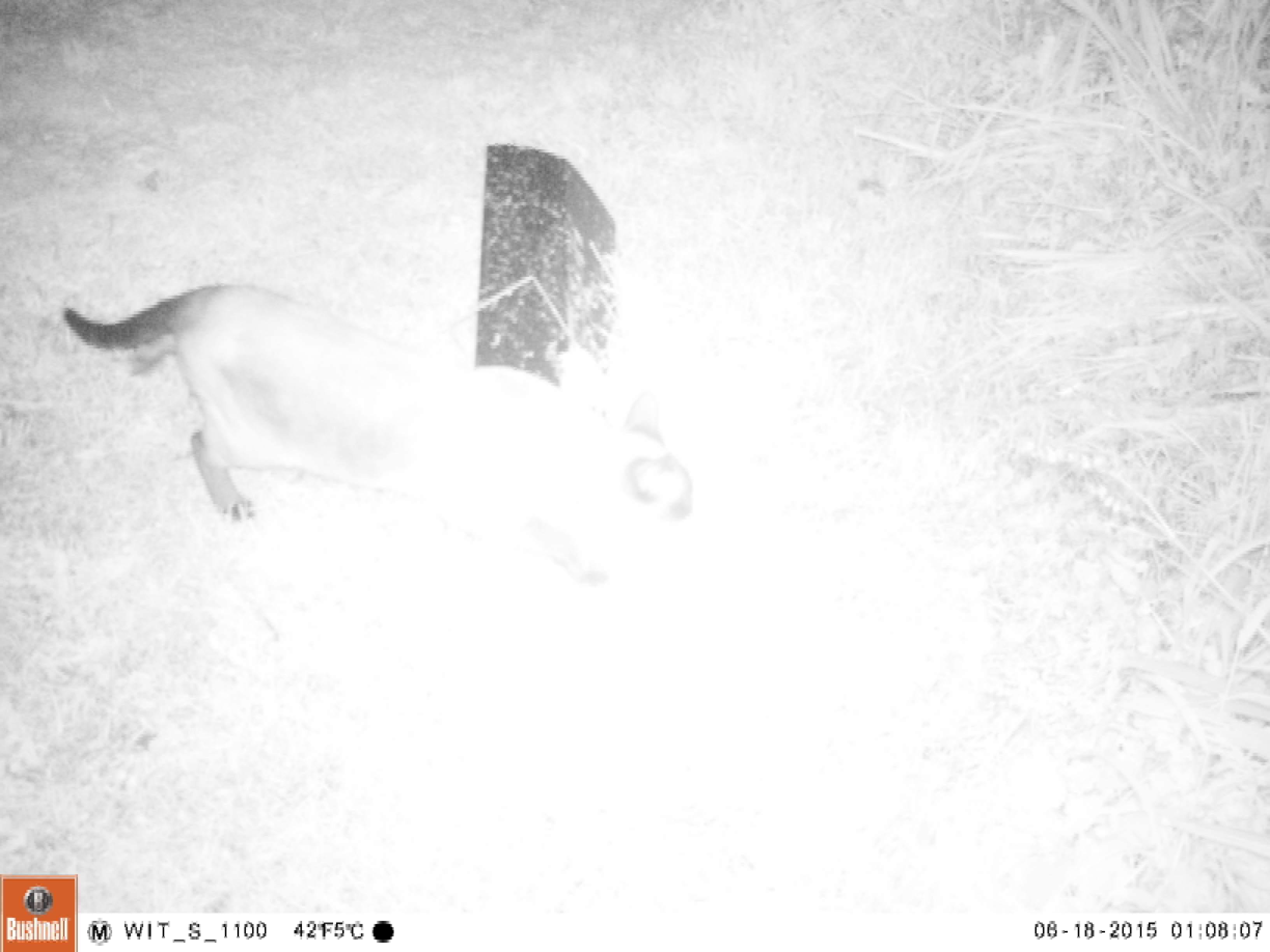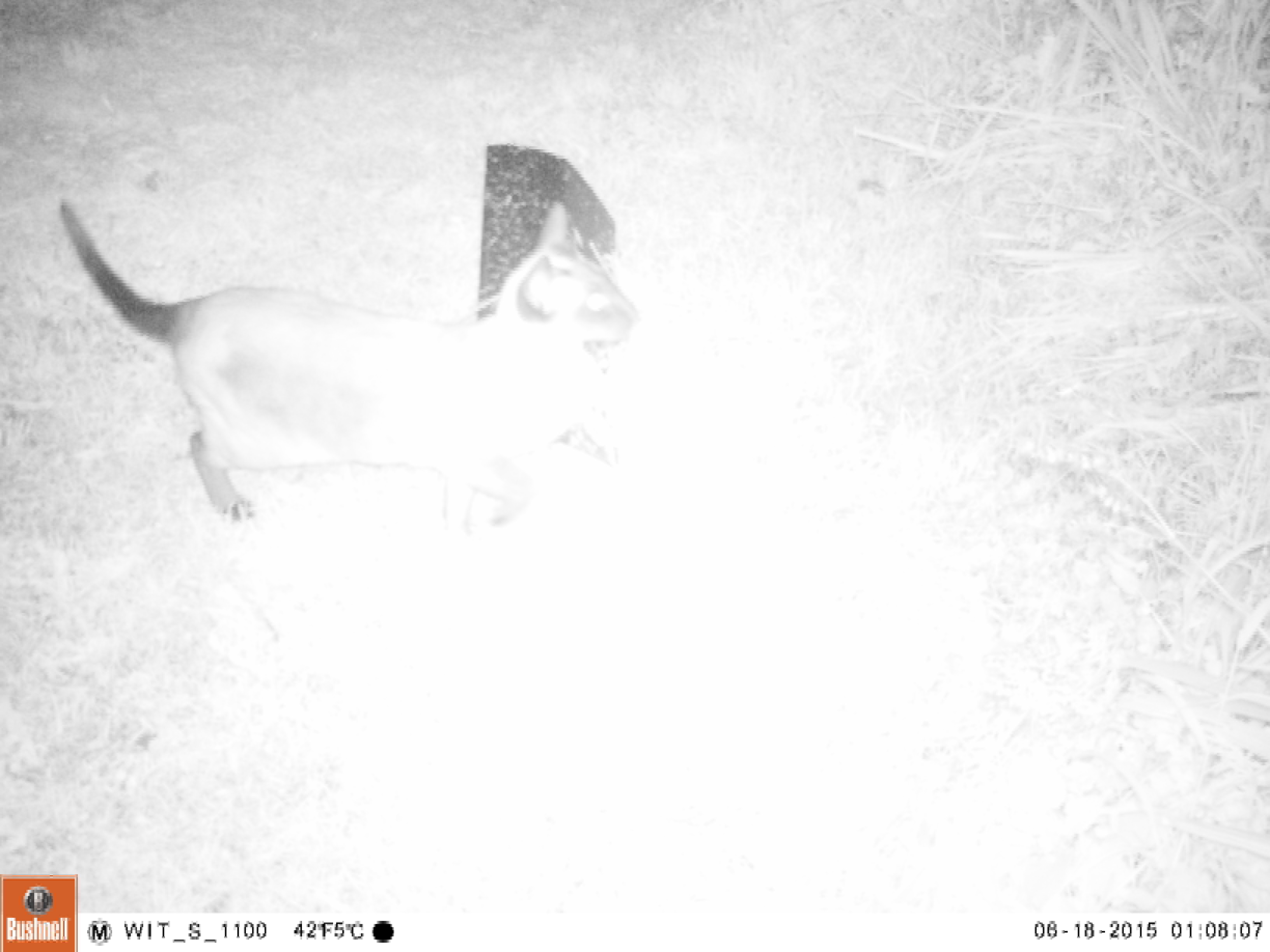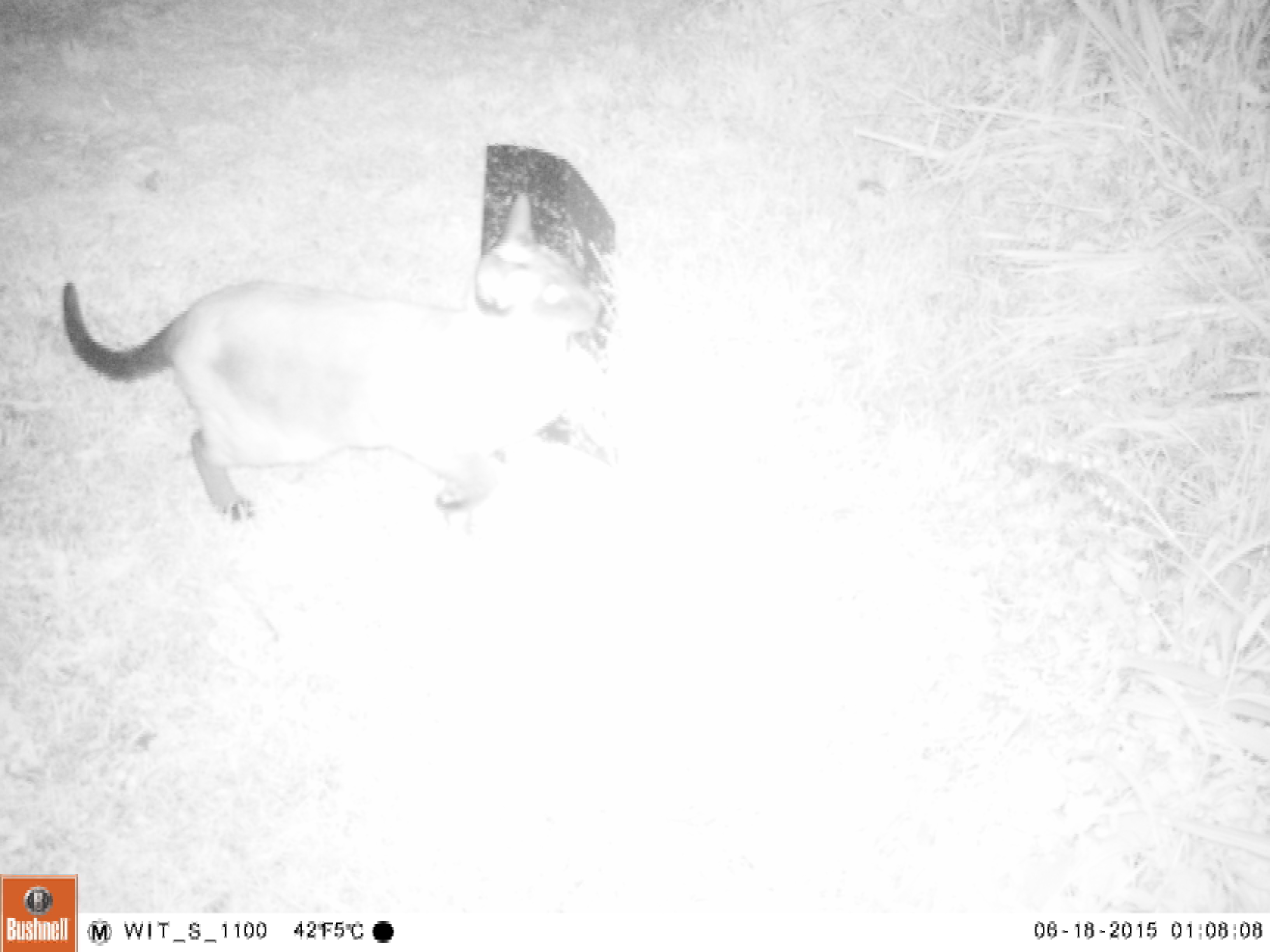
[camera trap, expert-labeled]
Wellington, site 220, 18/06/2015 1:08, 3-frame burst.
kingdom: Animalia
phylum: Chordata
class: Mammalia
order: Carnivora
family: Felidae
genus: Felis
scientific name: Felis catus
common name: cat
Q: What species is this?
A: Cat (Felis catus).